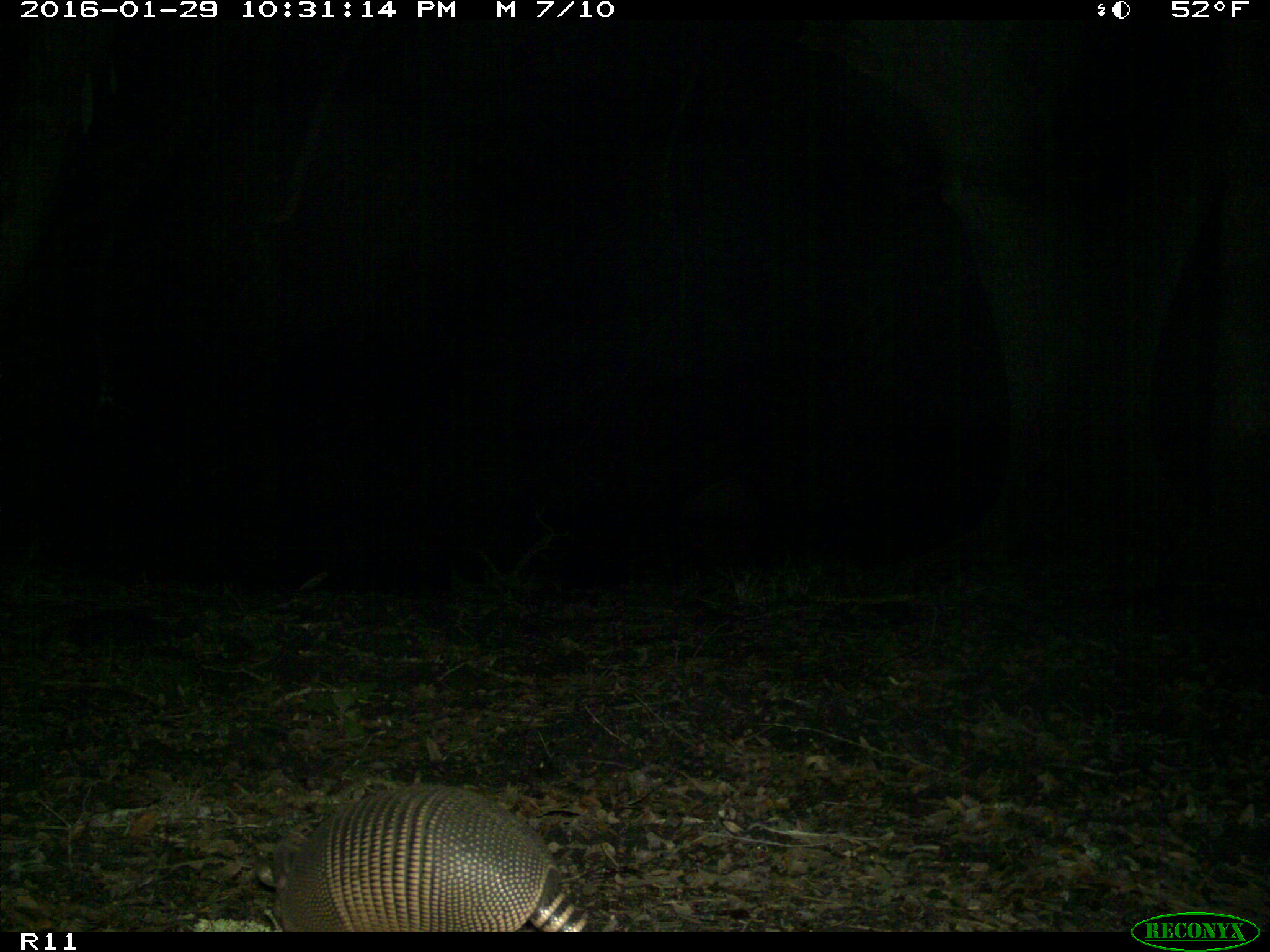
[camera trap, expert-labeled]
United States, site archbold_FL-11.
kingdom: Animalia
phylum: Chordata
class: Mammalia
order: Cingulata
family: Dasypodidae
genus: Dasypus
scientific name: Dasypus novemcinctus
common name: nine-banded armadillo